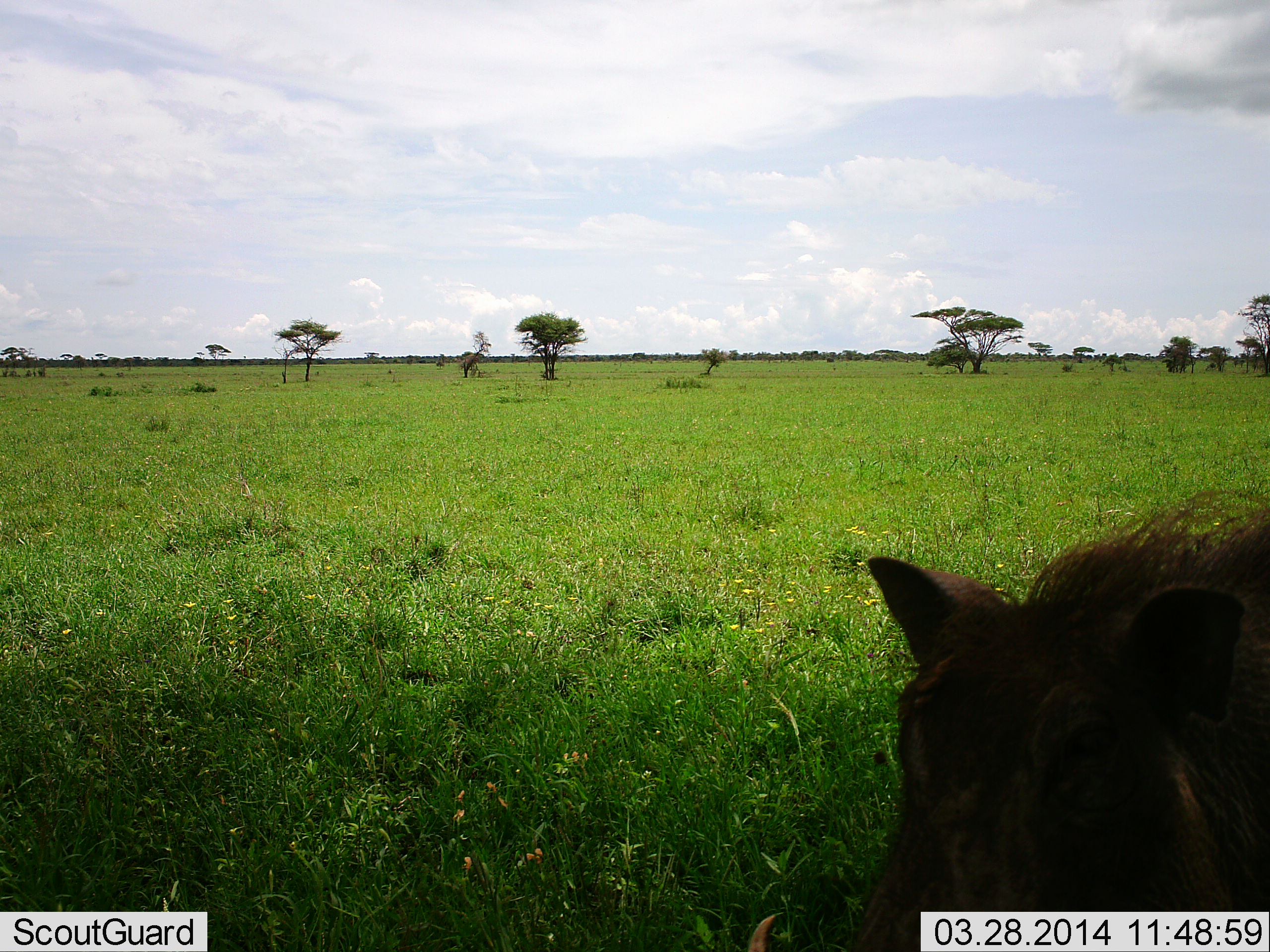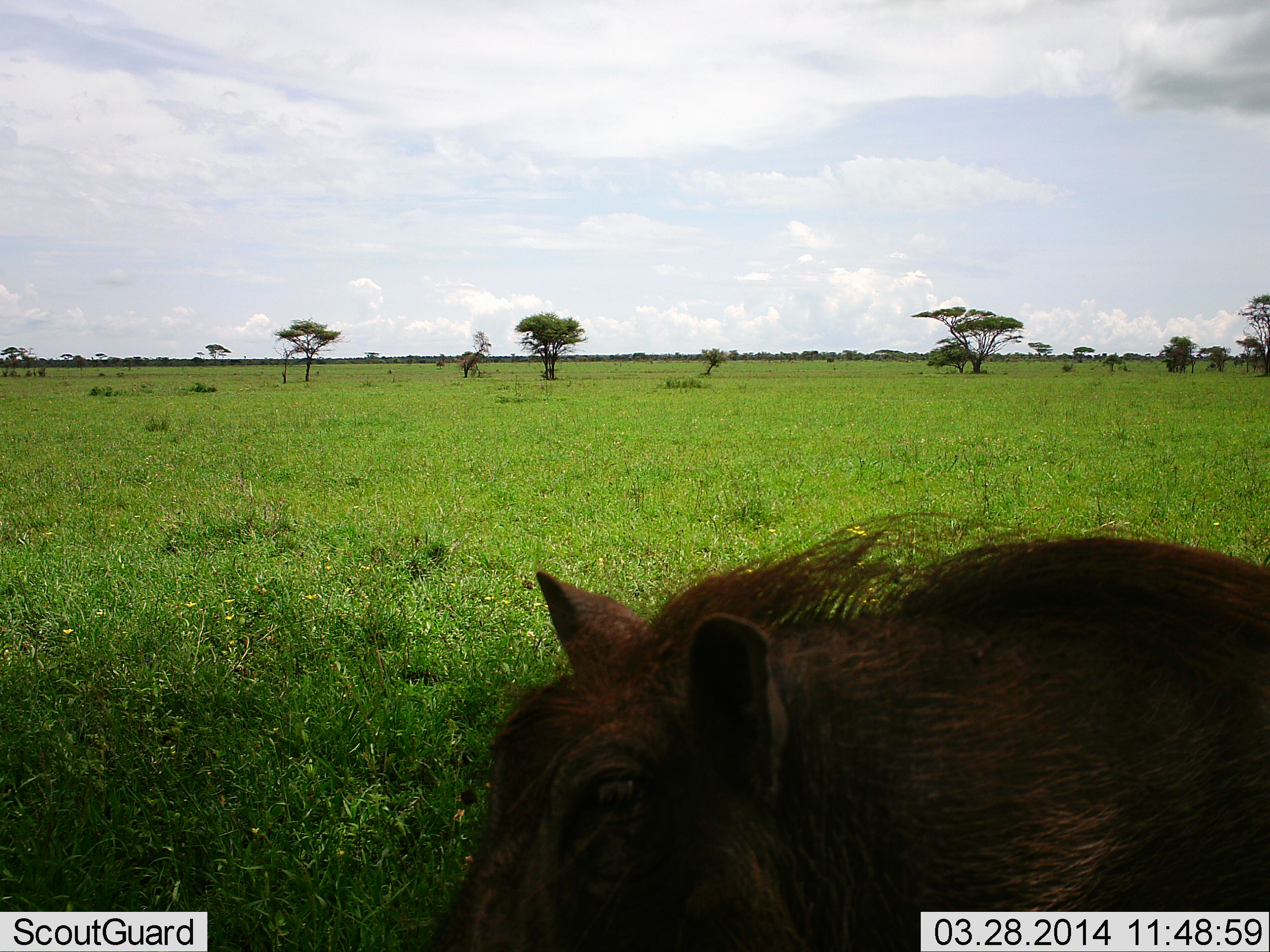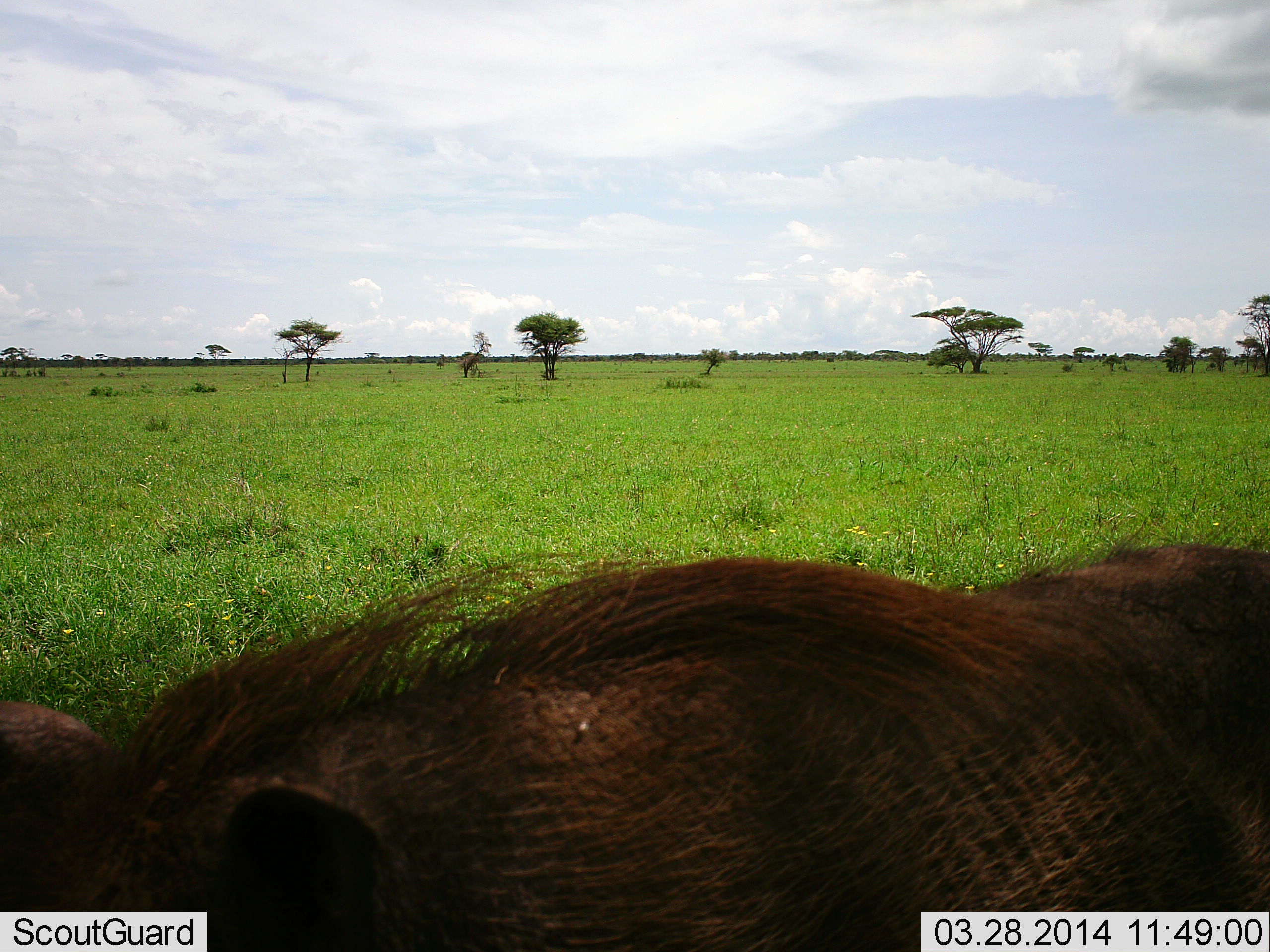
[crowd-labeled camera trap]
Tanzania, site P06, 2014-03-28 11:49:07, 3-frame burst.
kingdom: Animalia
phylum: Chordata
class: Mammalia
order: Artiodactyla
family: Suidae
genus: Phacochoerus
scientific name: Phacochoerus africanus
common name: warthog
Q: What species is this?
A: Warthog (Phacochoerus africanus).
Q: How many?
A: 1.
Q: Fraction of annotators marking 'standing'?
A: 10%.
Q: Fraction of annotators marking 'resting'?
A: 0%.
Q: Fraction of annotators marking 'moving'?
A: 90%.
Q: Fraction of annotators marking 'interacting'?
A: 0%.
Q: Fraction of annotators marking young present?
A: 0%.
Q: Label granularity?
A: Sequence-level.